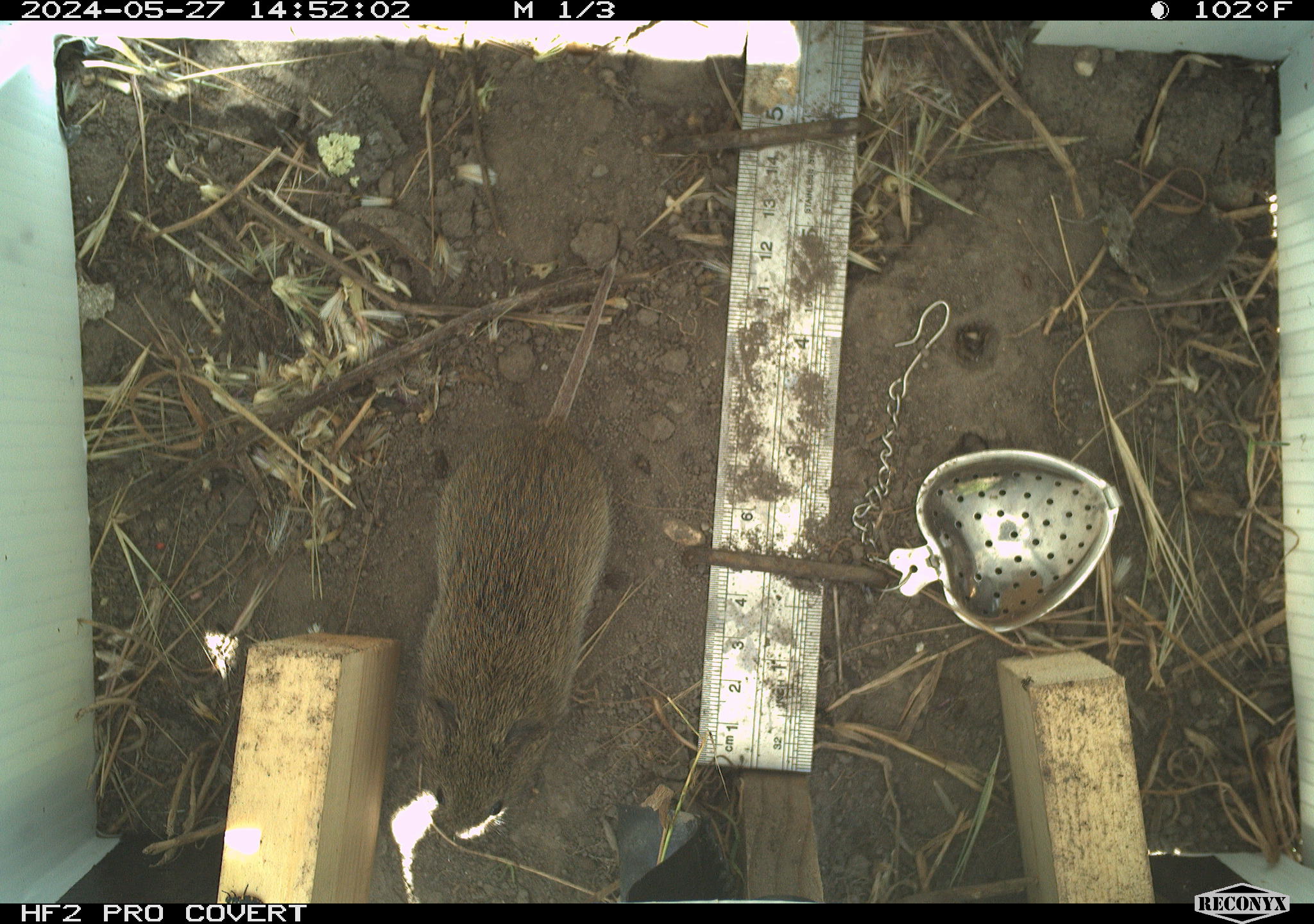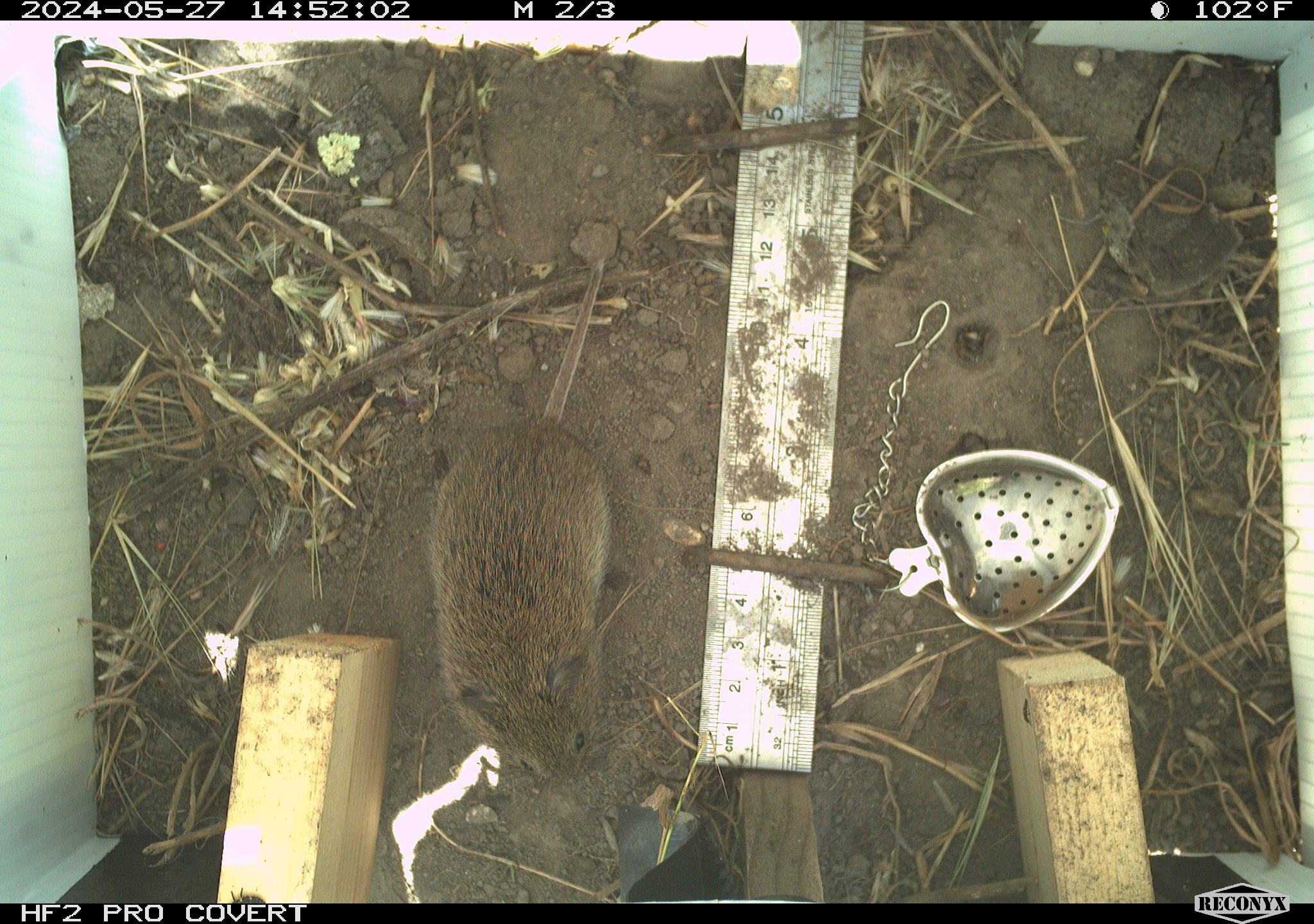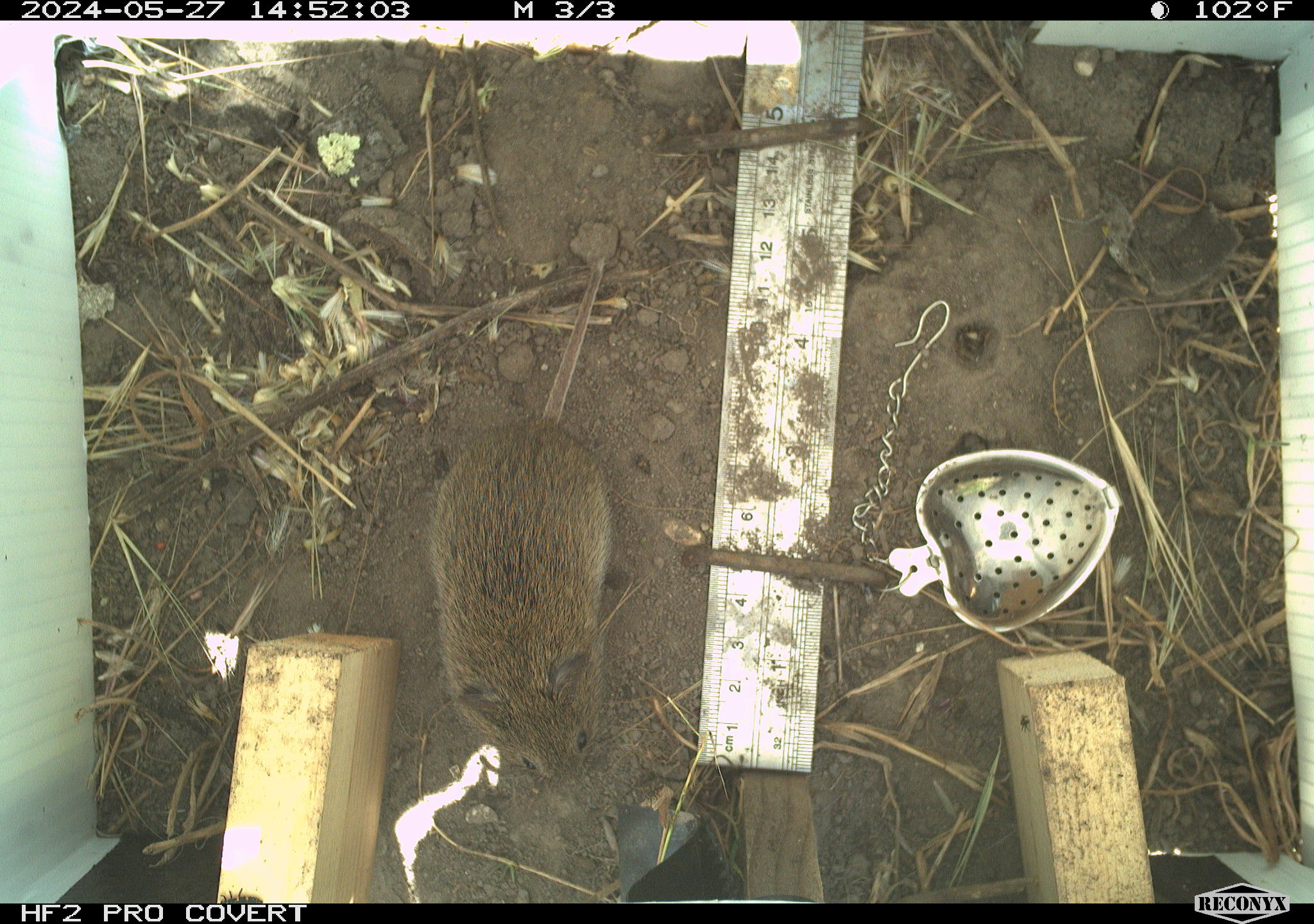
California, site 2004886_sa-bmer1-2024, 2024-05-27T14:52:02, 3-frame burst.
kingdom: Animalia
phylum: Chordata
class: Mammalia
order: Rodentia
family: Cricetidae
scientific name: Arvicolinae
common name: voles, lemmings, and muskrats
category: arvicolinae subfamily